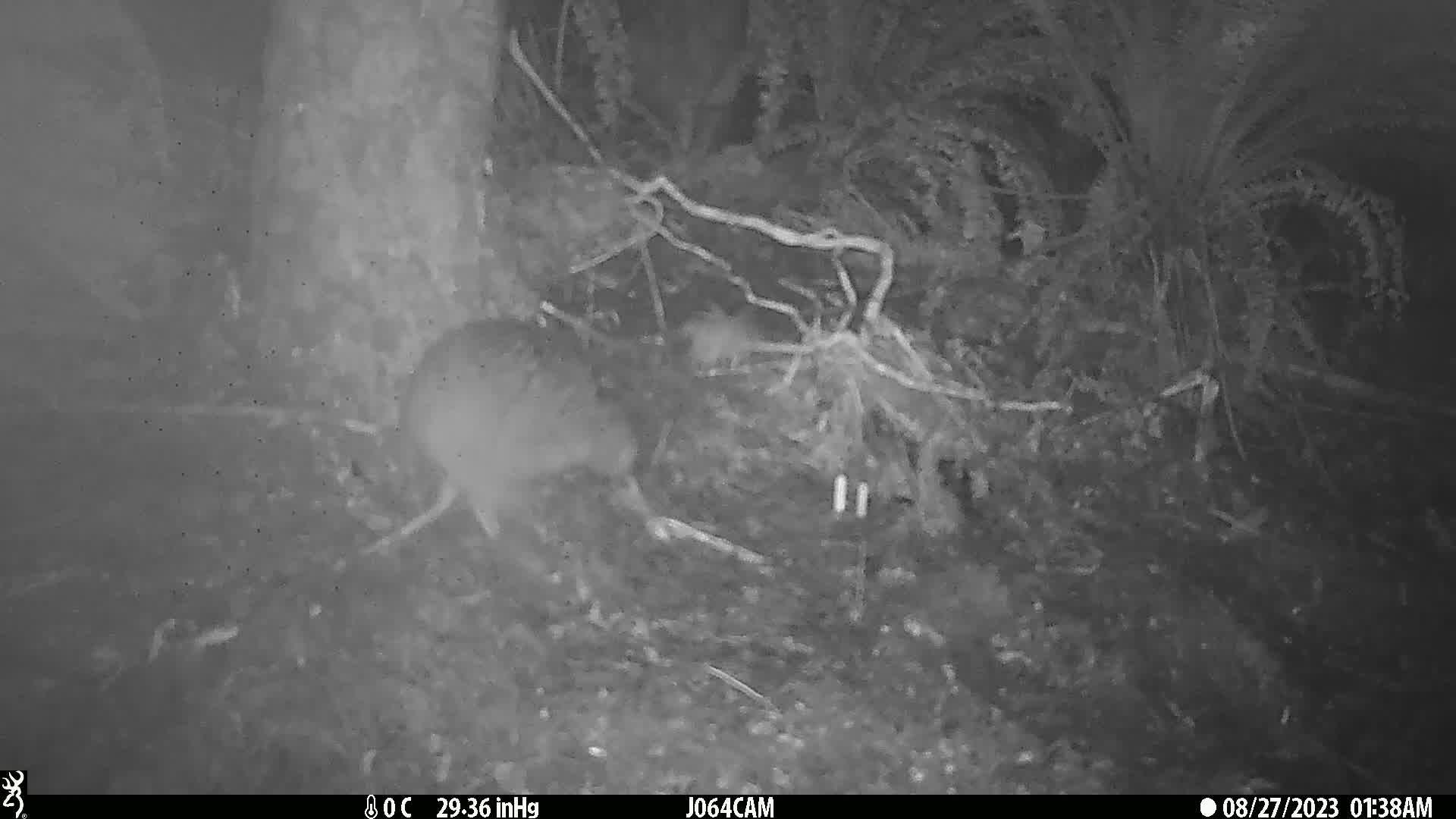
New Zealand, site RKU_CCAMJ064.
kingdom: Animalia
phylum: Chordata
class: Aves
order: Apterygiformes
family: Apterygidae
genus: Apteryx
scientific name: Apteryx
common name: kiwi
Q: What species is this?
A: Kiwi (Apteryx).